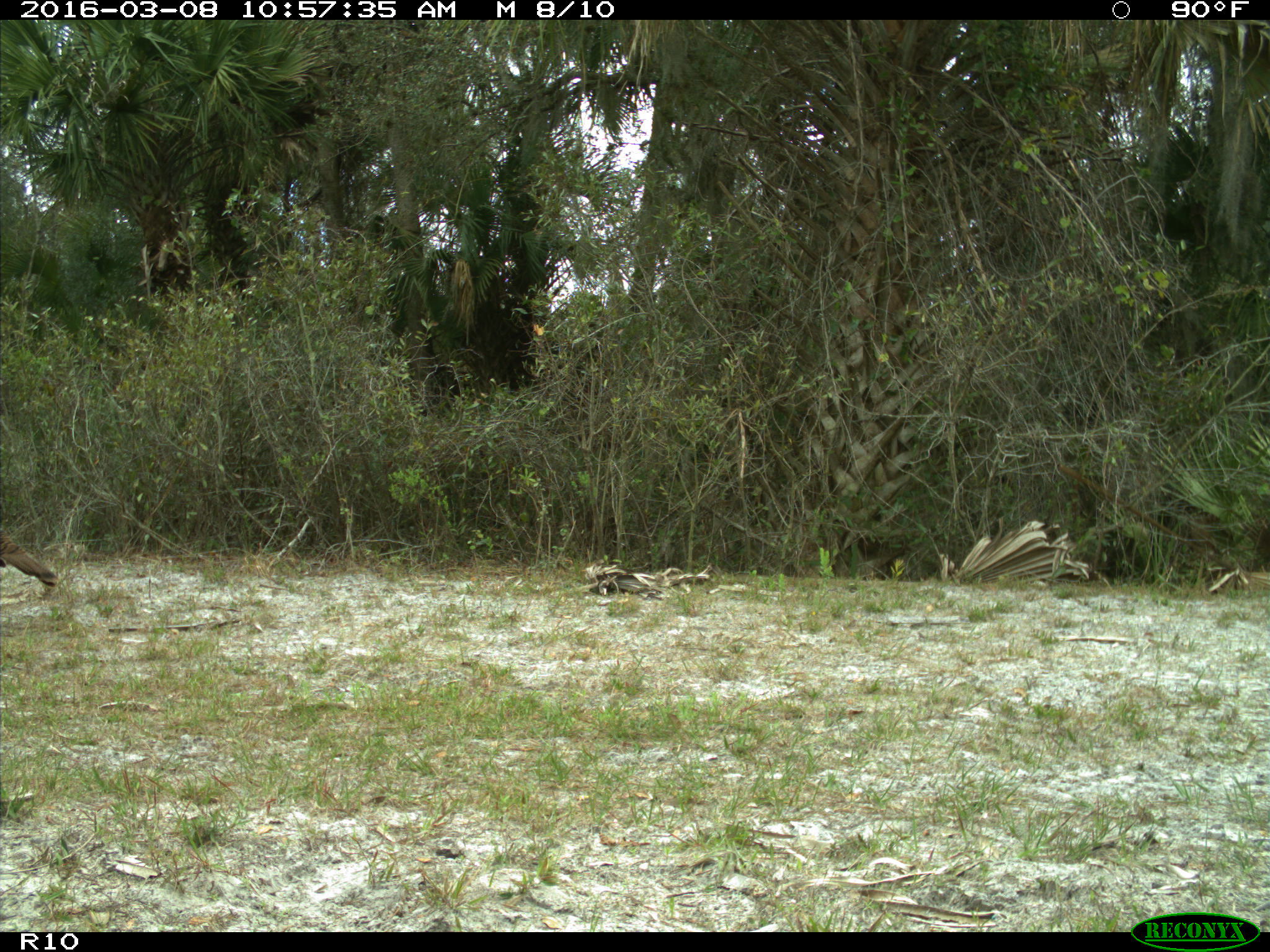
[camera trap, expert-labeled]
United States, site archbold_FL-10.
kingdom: Animalia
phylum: Chordata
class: Aves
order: Galliformes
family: Phasianidae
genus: Meleagris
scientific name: Meleagris gallopavo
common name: wild turkey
Meleagris gallopavo (wild turkey).